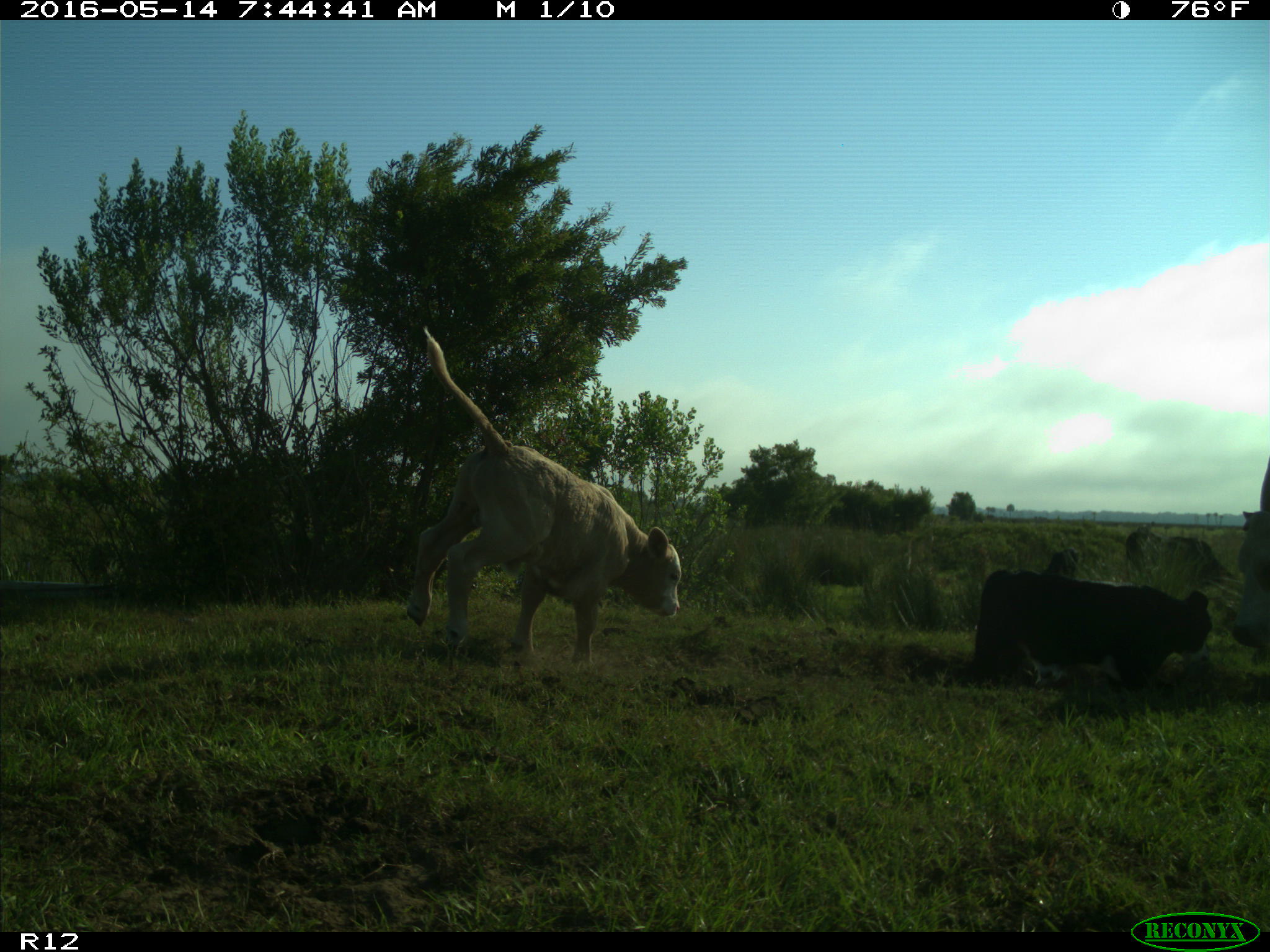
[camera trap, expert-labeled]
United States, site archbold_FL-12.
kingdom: Animalia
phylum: Chordata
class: Mammalia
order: Artiodactyla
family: Bovidae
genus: Bos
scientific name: Bos taurus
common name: domestic cow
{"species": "Bos taurus (domestic cow)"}